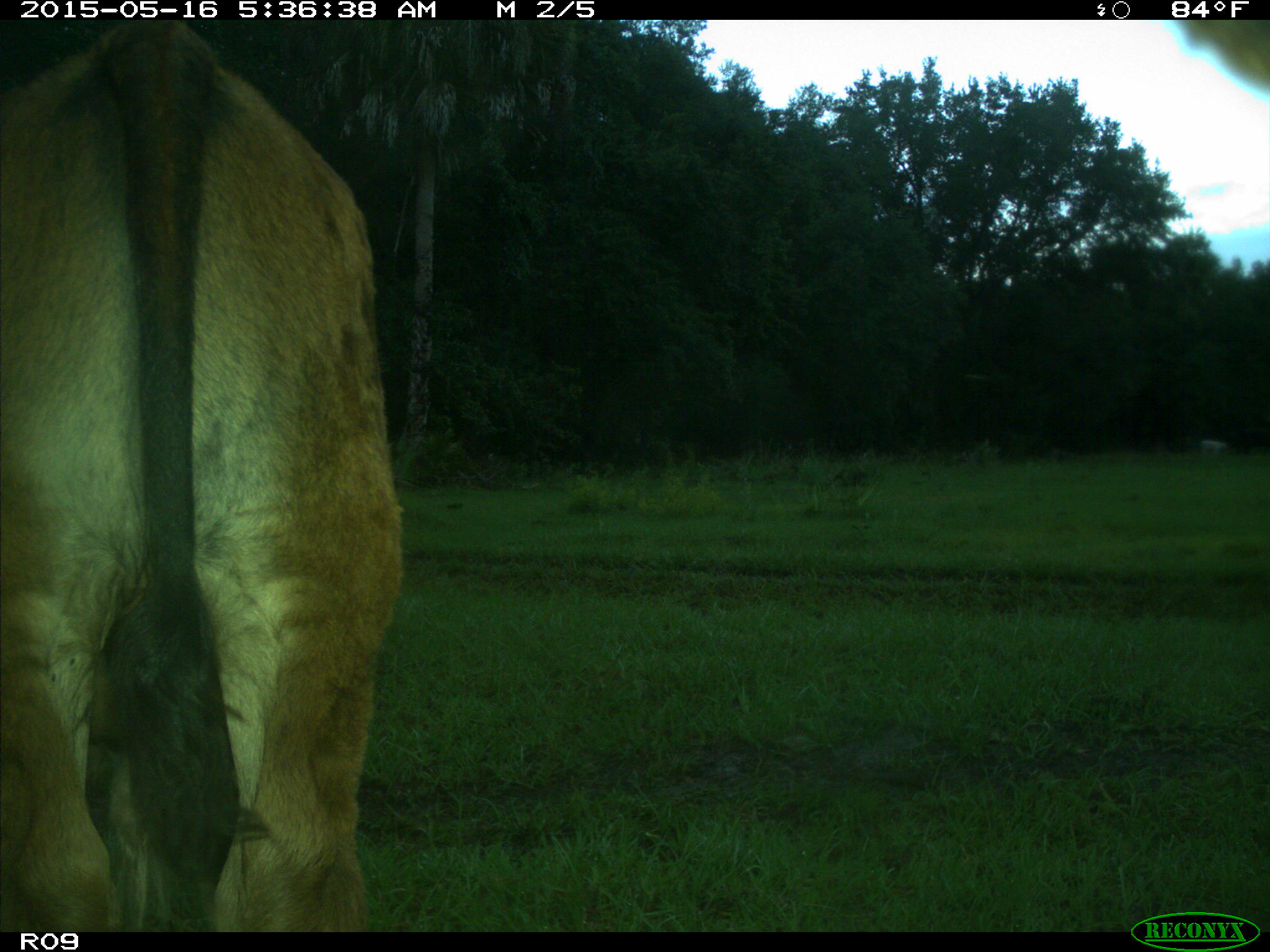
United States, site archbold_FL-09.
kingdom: Animalia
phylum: Chordata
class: Mammalia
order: Artiodactyla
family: Bovidae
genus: Bos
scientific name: Bos taurus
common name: domestic cow